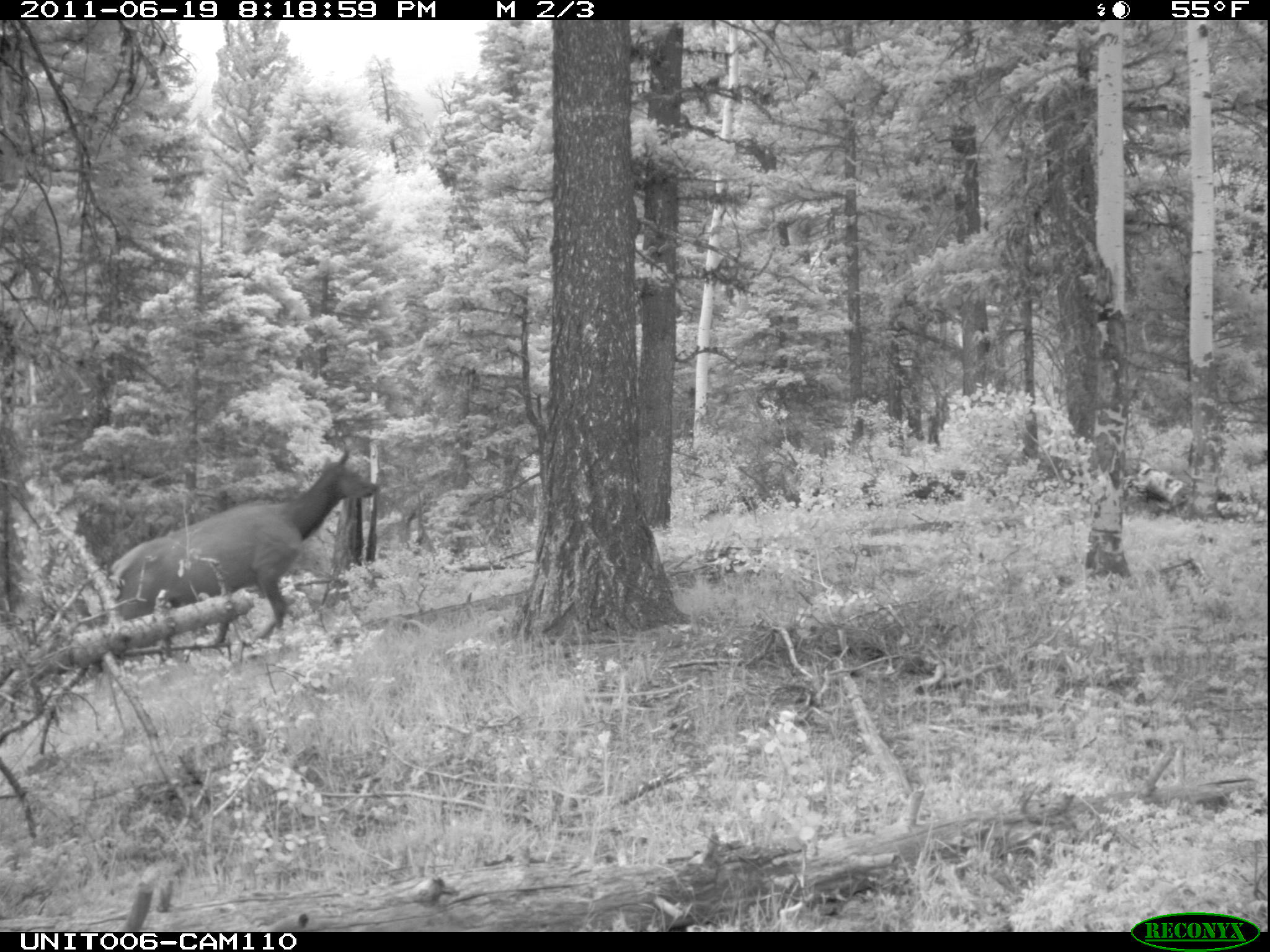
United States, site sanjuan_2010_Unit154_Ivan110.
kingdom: Animalia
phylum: Chordata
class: Mammalia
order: Artiodactyla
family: Cervidae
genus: Cervus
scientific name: Cervus elaphus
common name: red deer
Cervus elaphus (red deer).